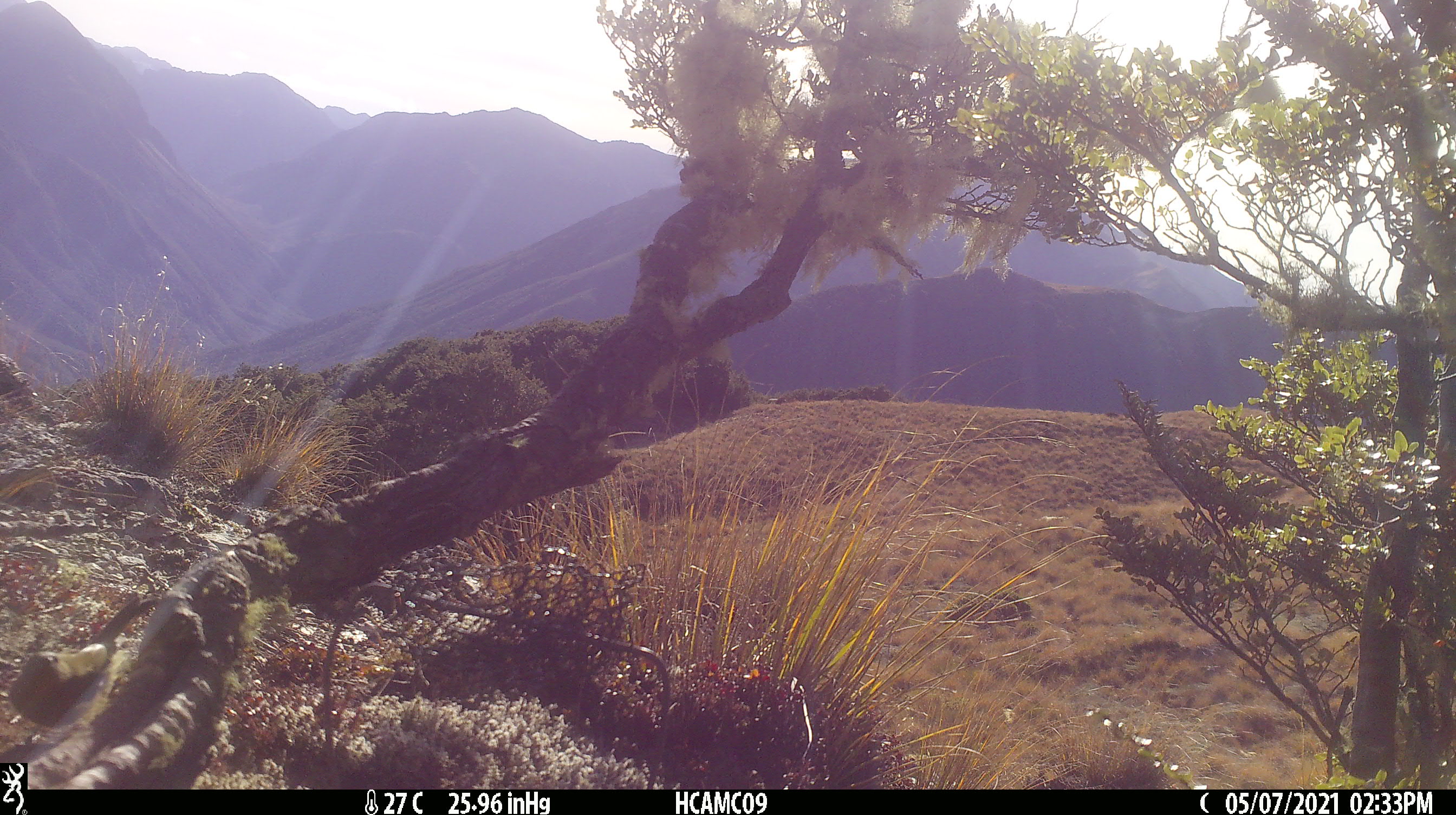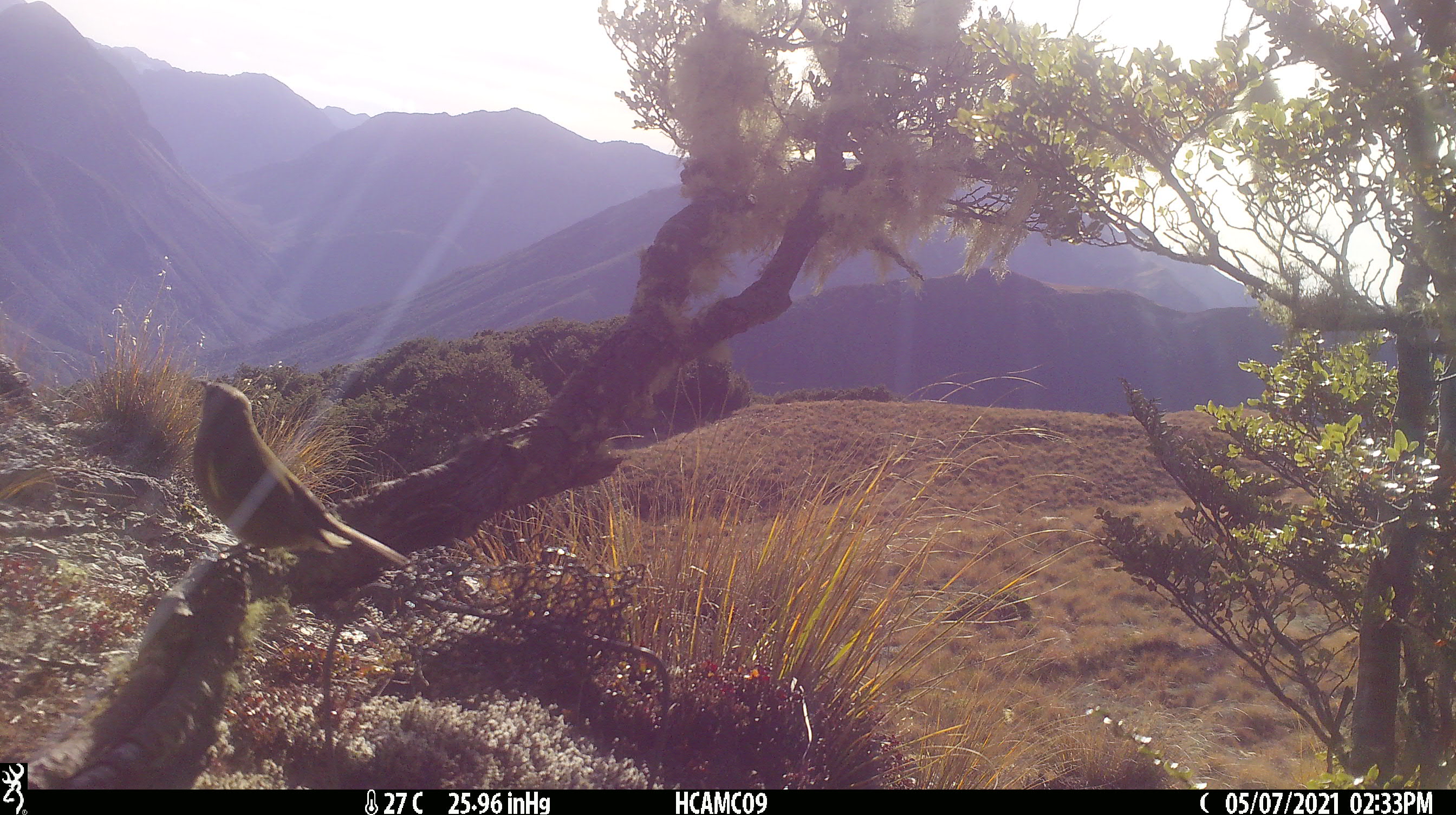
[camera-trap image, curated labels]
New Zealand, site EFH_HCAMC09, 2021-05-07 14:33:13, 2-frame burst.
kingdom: Animalia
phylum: Chordata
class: Aves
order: Passeriformes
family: Meliphagidae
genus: Anthornis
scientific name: Anthornis melanura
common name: new zealand bellbird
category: bellbird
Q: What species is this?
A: Bellbird (new zealand bellbird) (Anthornis melanura).